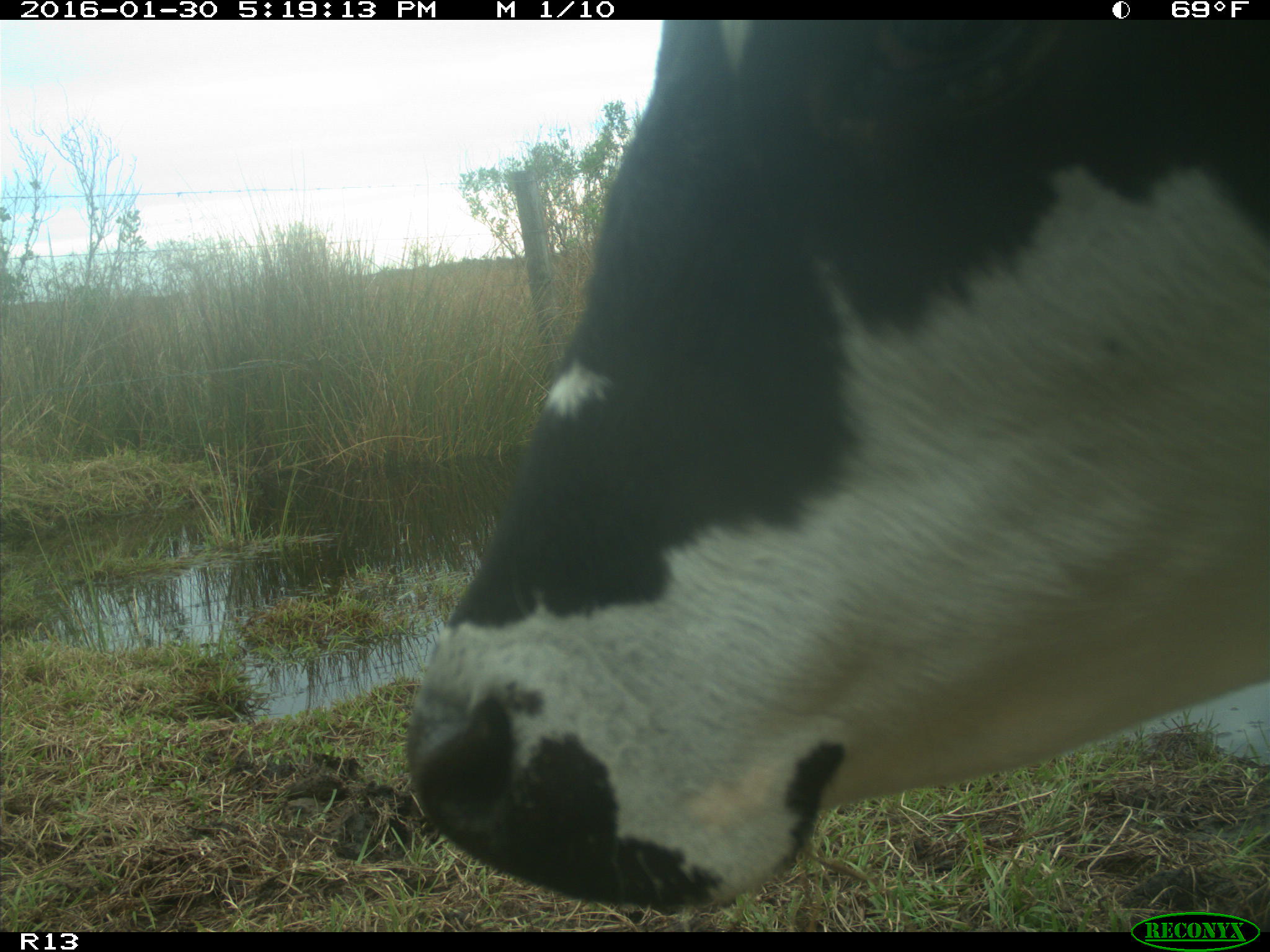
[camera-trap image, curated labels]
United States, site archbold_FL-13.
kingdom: Animalia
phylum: Chordata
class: Mammalia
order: Artiodactyla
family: Bovidae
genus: Bos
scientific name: Bos taurus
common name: domestic cow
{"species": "Bos taurus (domestic cow)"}